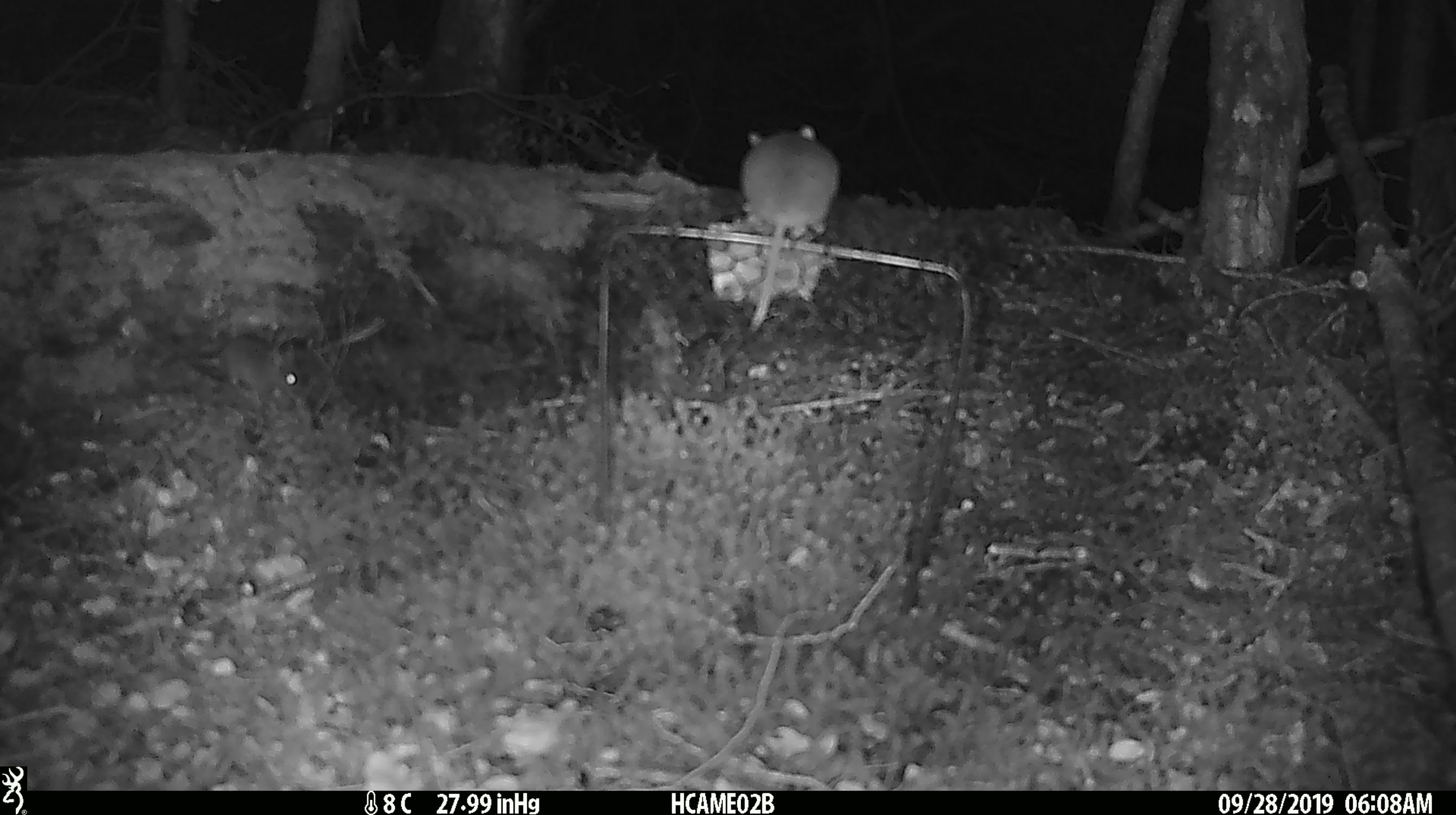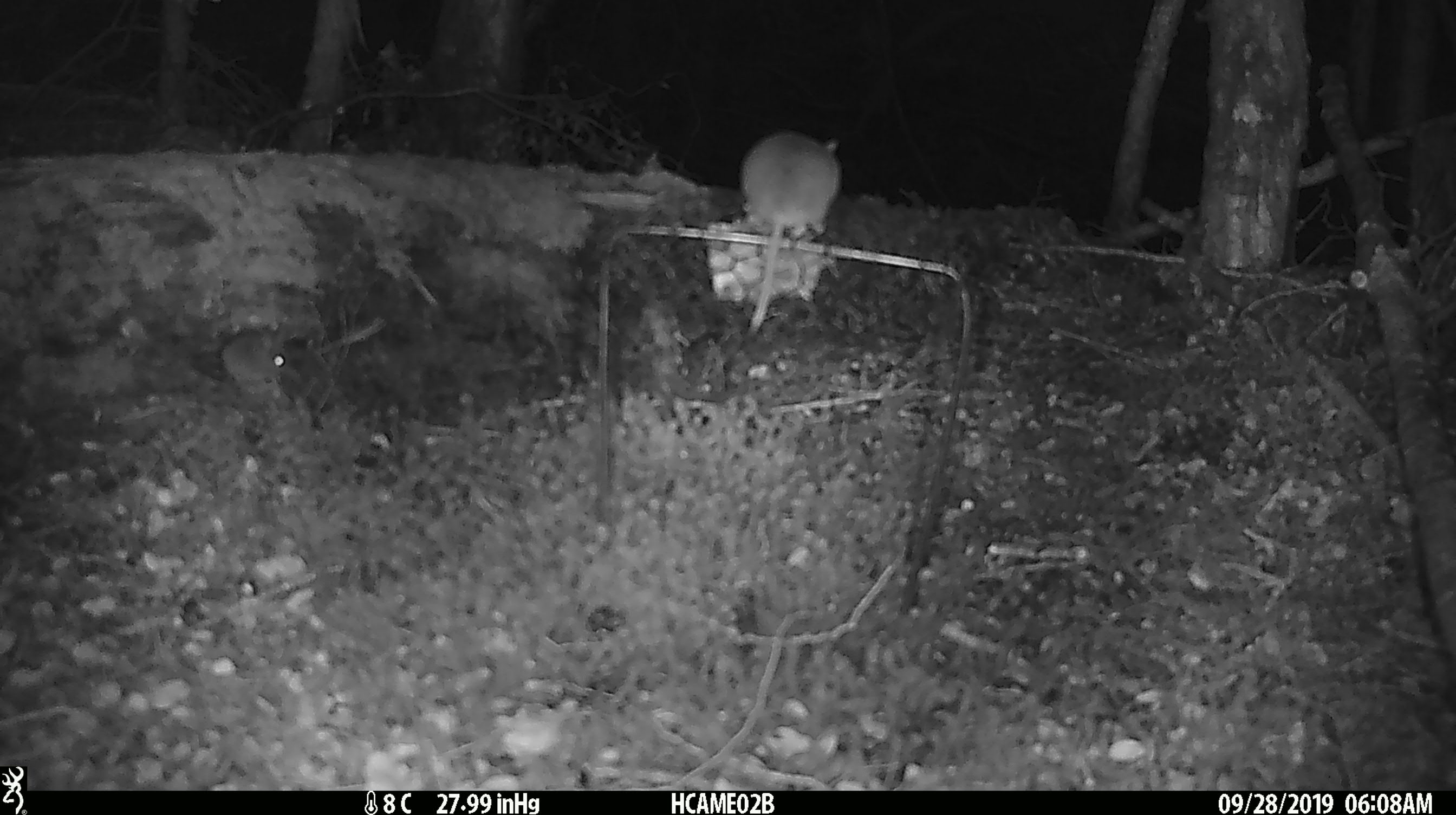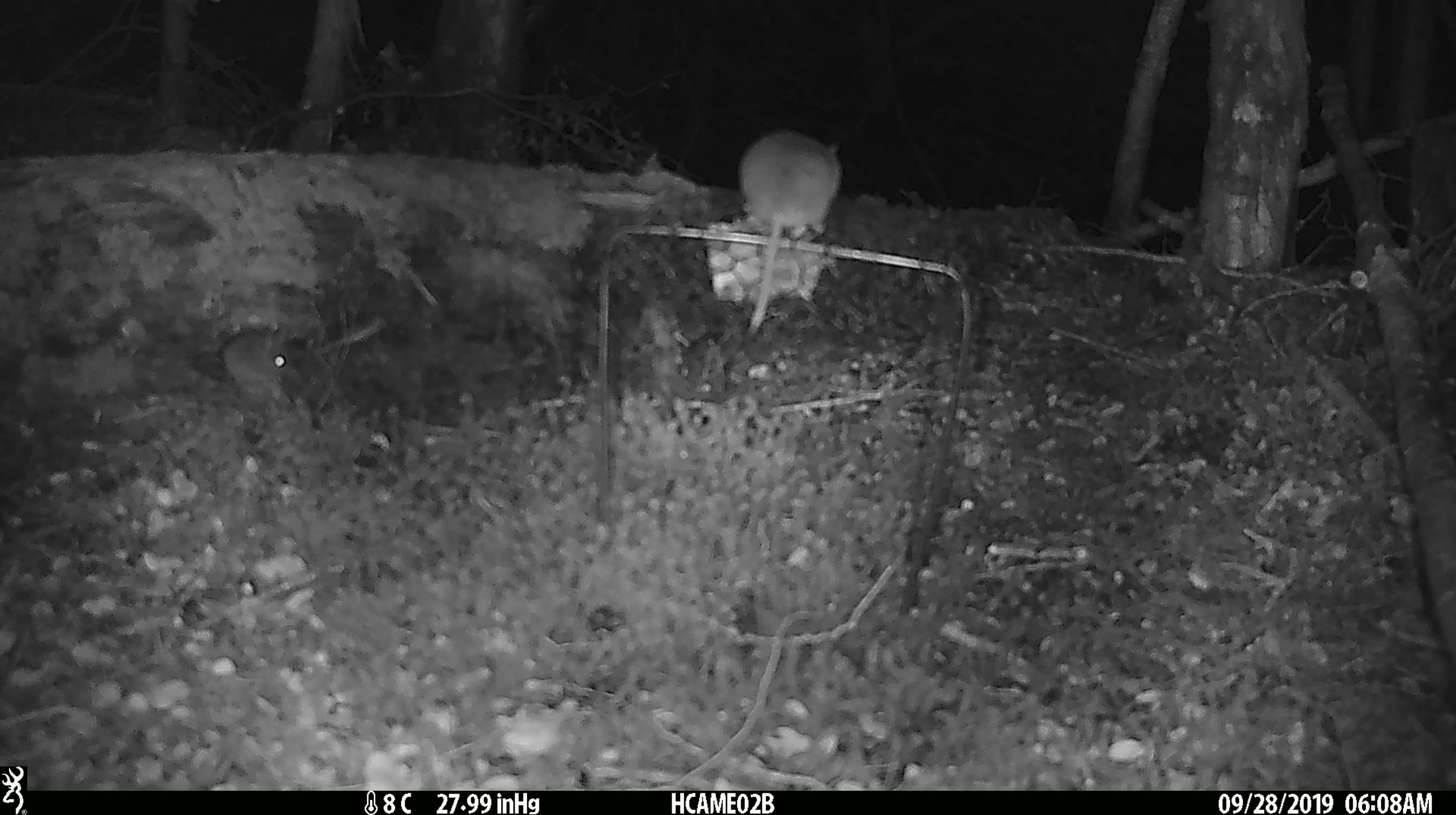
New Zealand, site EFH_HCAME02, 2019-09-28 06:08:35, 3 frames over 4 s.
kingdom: Animalia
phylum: Chordata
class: Mammalia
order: Rodentia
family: Muridae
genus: Mus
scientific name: Mus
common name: mouse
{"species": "mouse (Mus)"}